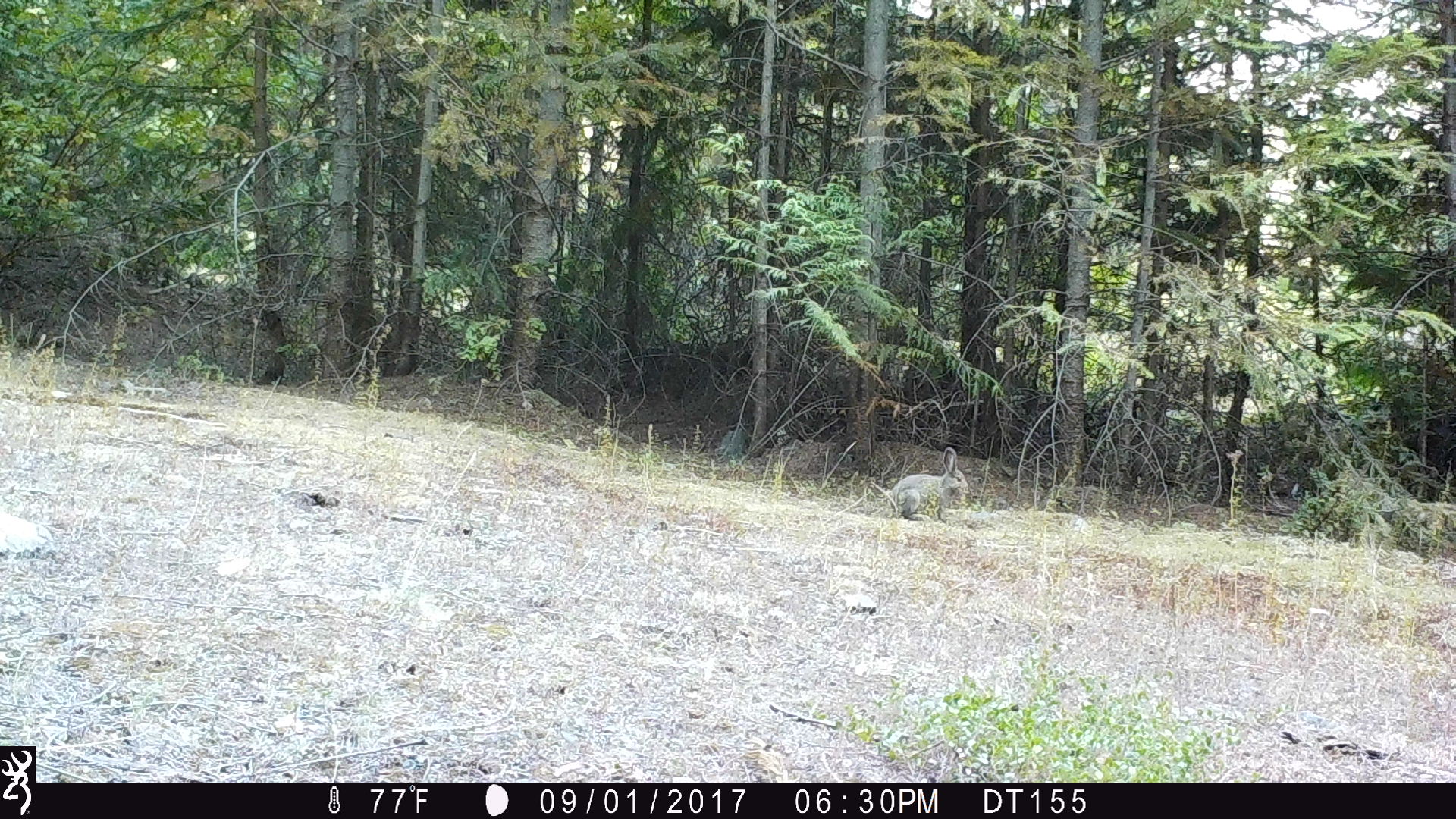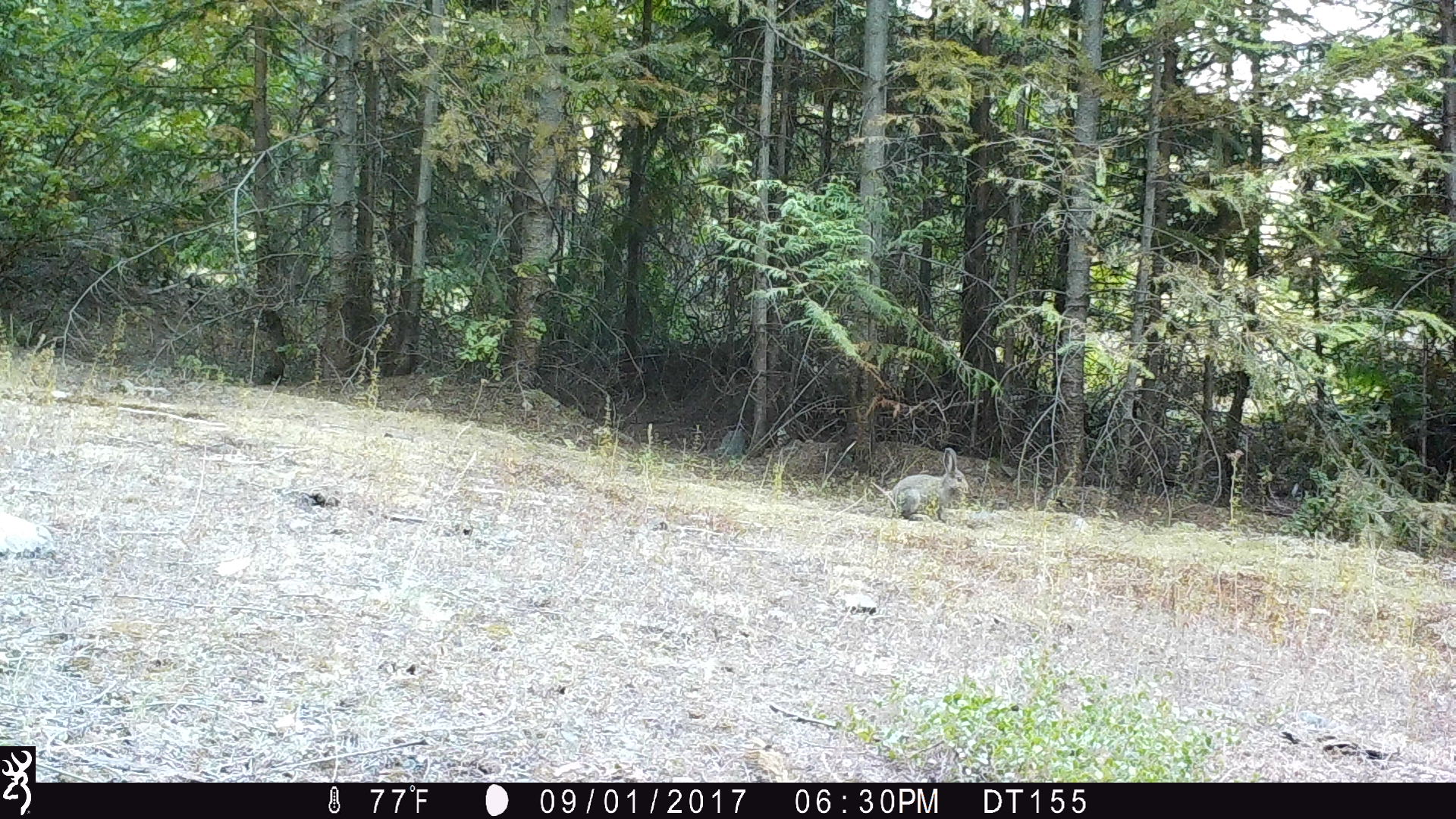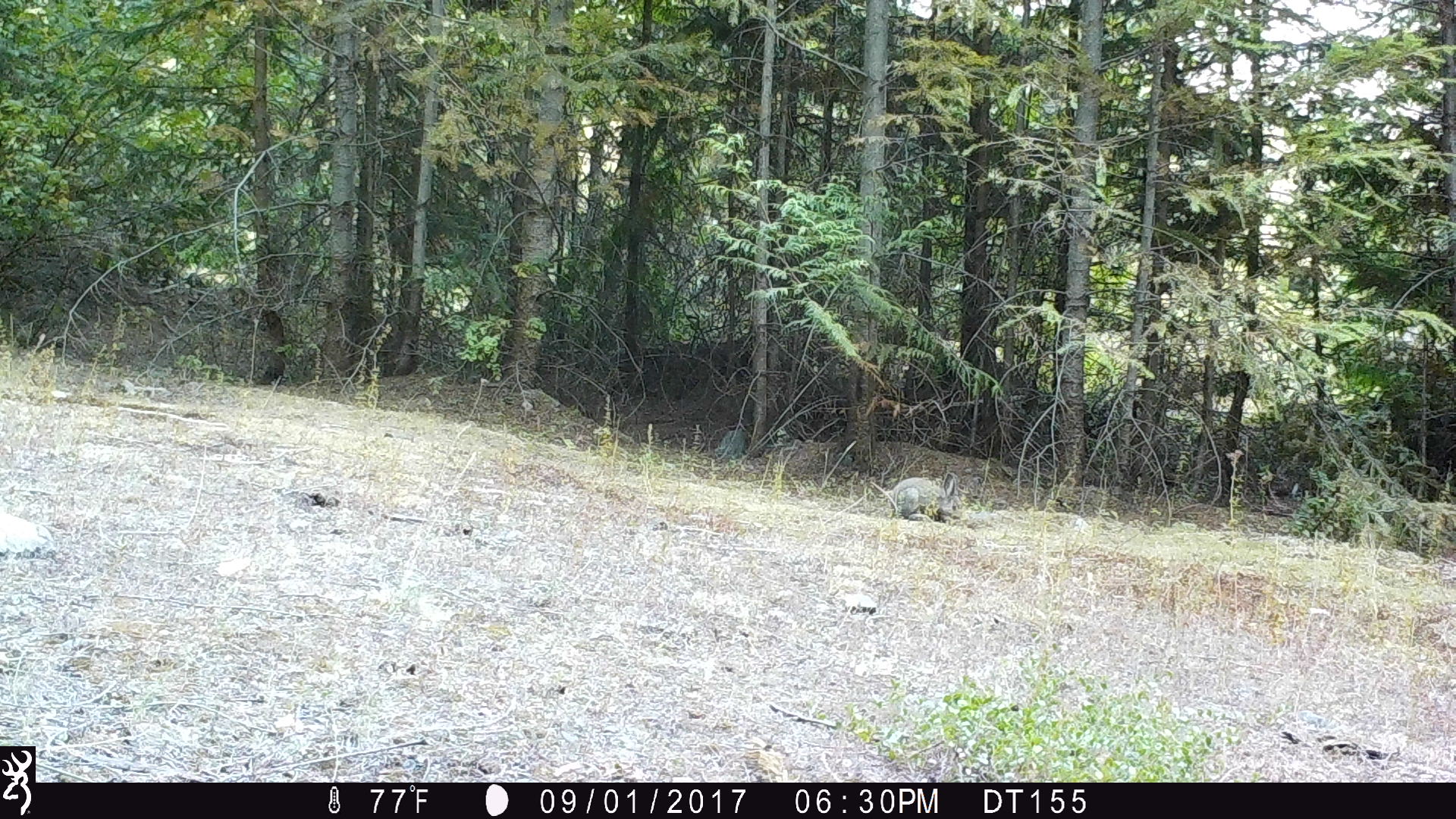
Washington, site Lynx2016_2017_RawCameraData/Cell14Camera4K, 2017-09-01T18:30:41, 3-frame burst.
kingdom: Animalia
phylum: Chordata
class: Mammalia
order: Lagomorpha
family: Leporidae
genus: Lepus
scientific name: Lepus americanus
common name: snowshoe hare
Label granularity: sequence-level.